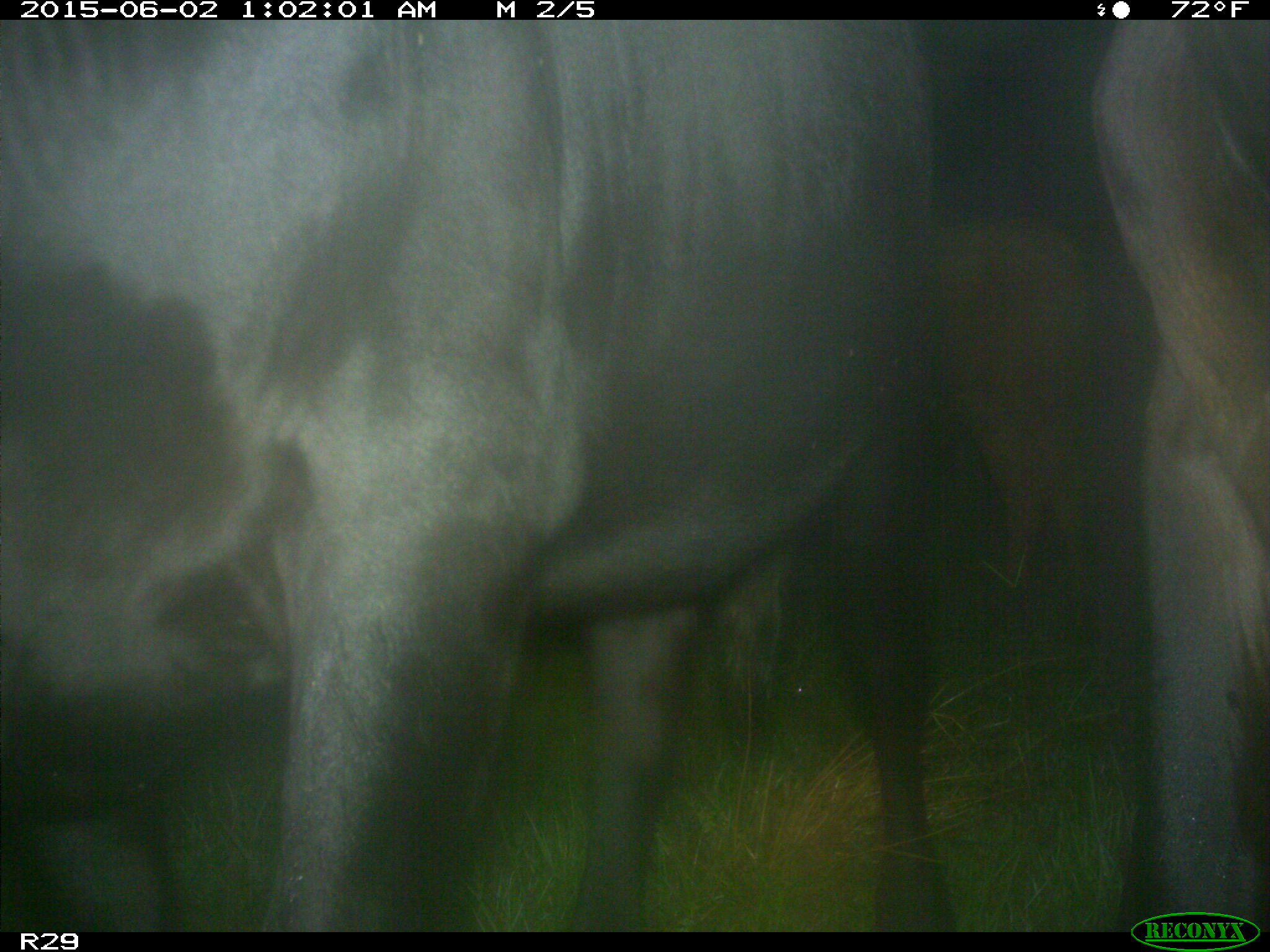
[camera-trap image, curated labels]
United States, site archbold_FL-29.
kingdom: Animalia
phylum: Chordata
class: Mammalia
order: Artiodactyla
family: Bovidae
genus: Bos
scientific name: Bos taurus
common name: domestic cow